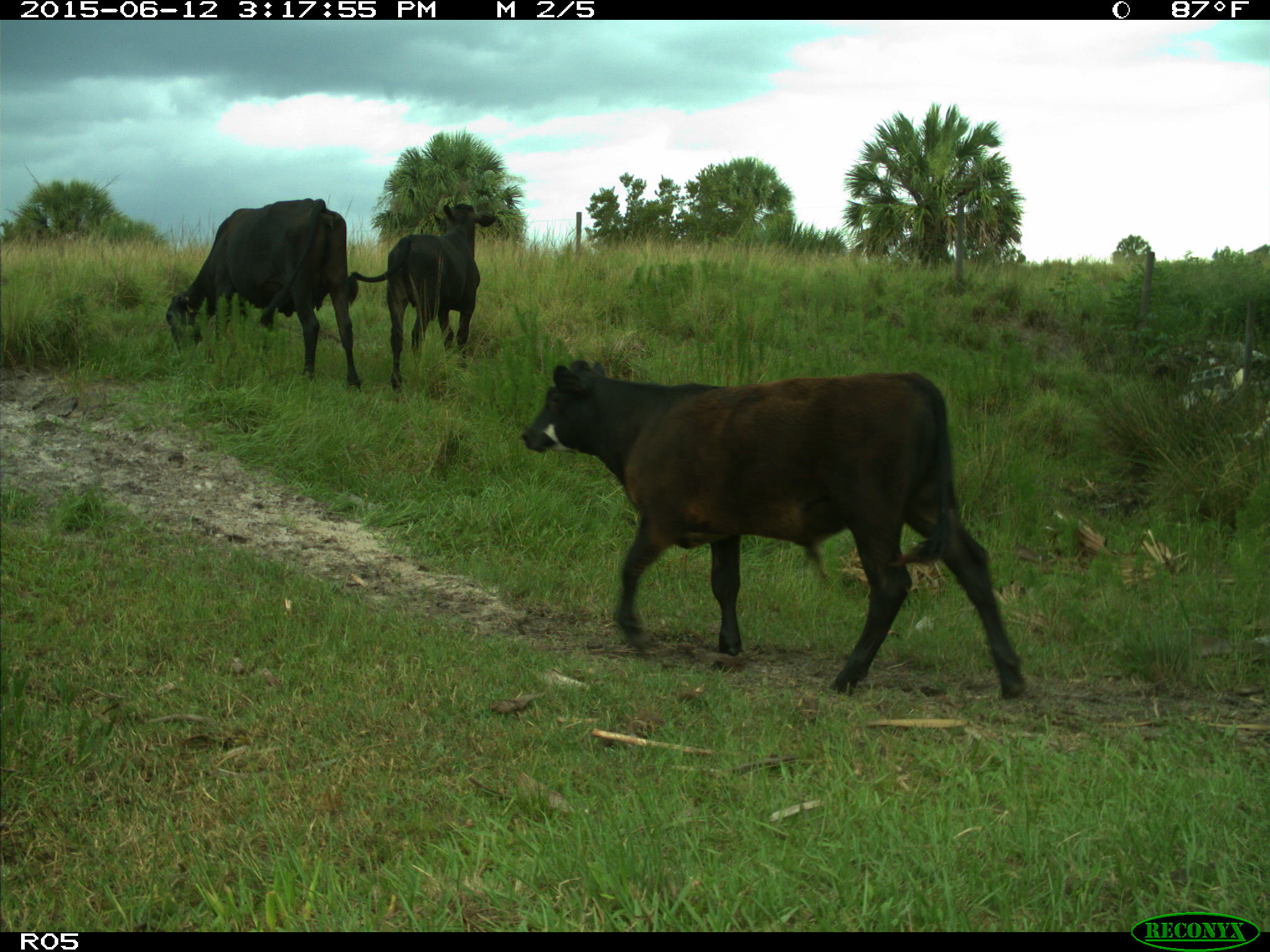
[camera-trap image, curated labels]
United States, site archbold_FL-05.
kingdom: Animalia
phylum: Chordata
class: Mammalia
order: Artiodactyla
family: Bovidae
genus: Bos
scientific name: Bos taurus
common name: domestic cow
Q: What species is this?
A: Bos taurus (domestic cow).